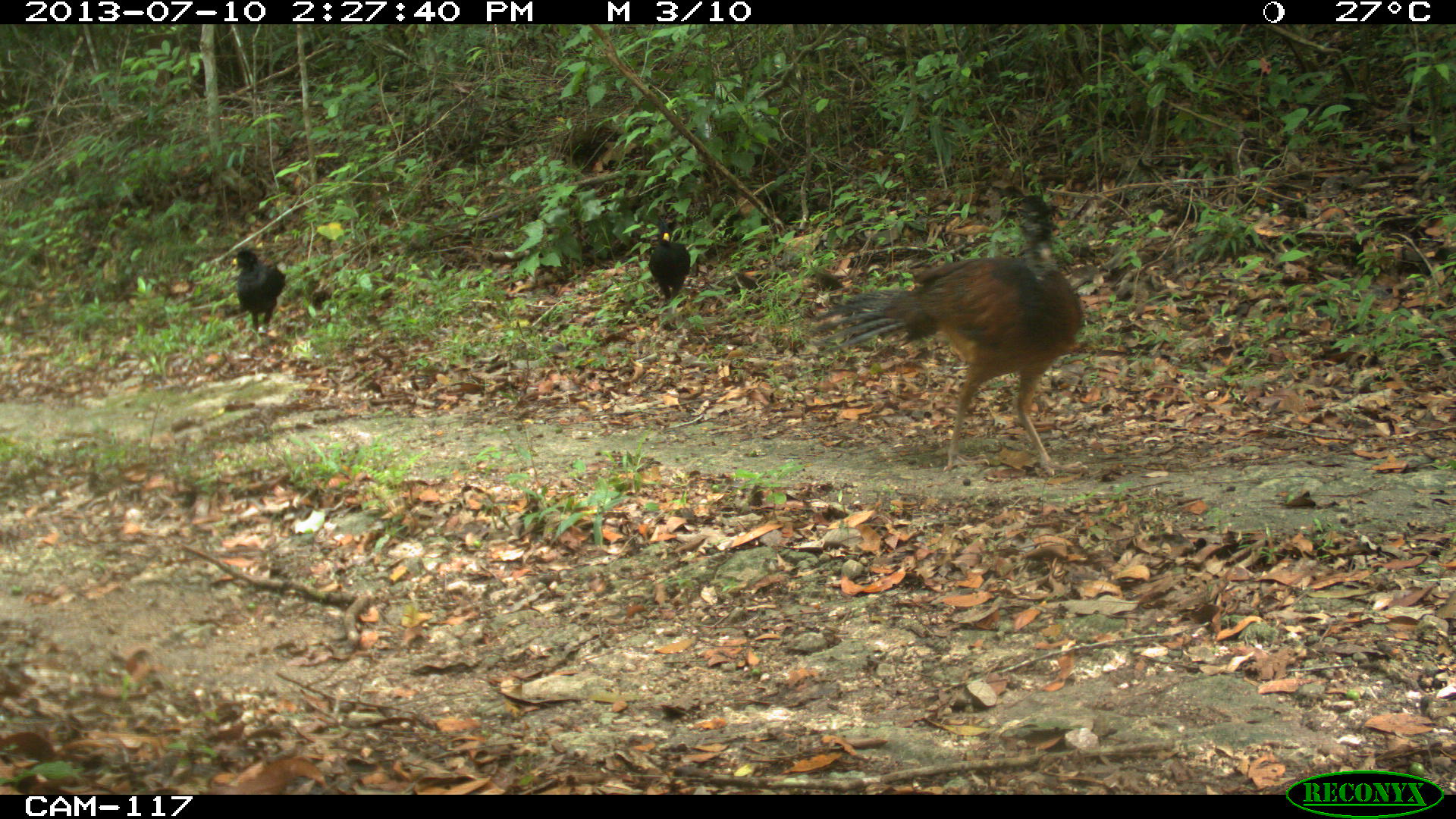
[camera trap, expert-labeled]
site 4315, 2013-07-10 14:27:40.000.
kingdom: Animalia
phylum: Chordata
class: Aves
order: Galliformes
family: Cracidae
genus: Crax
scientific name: Crax rubra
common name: great curassow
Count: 3.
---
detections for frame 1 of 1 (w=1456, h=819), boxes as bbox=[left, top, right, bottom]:
crax rubra: bbox=[803, 194, 1088, 477]; bbox=[229, 249, 287, 353]; bbox=[648, 222, 691, 308]